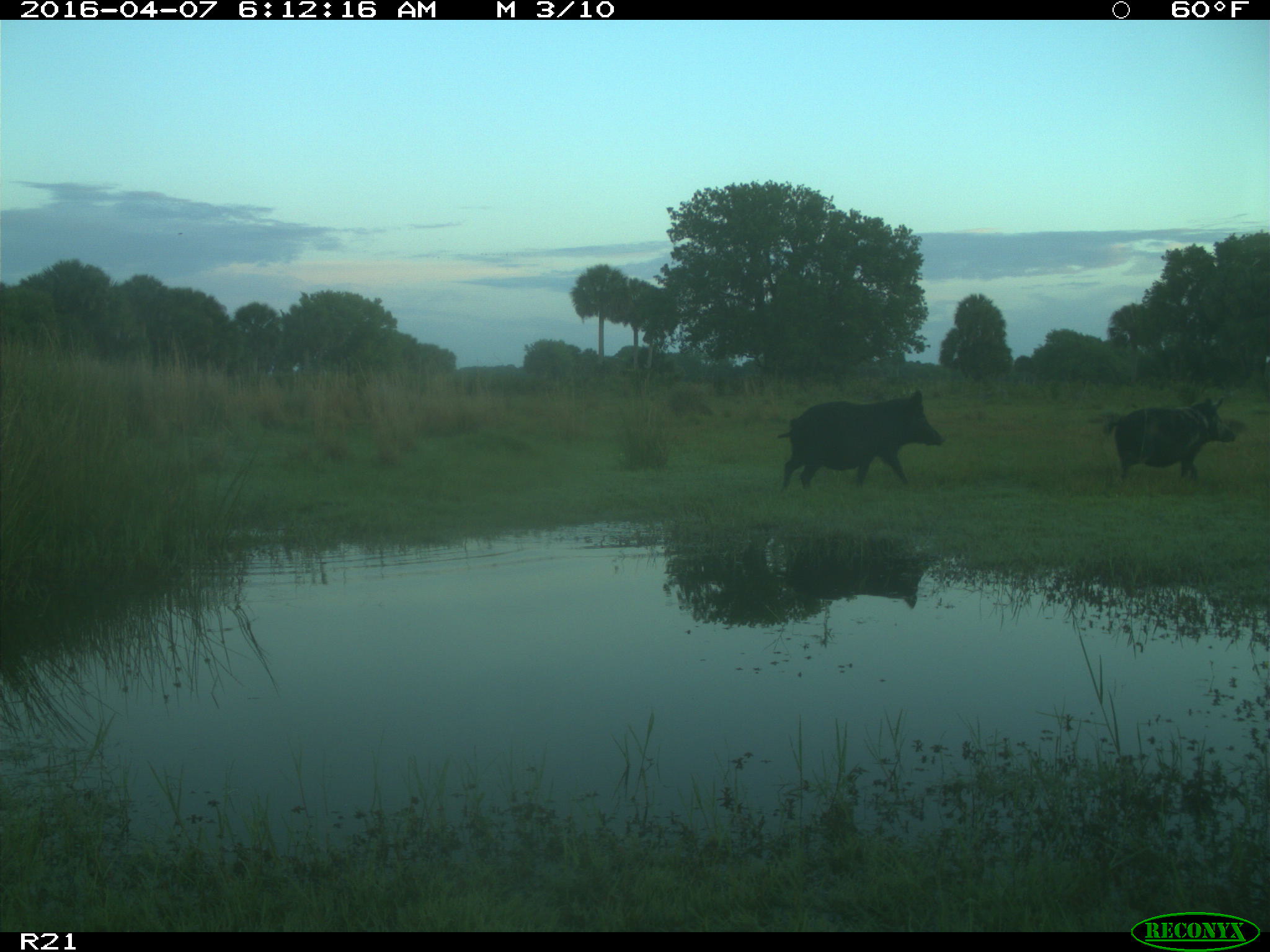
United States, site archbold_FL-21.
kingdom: Animalia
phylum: Chordata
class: Mammalia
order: Artiodactyla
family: Suidae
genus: Sus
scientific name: Sus scrofa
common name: wild boar